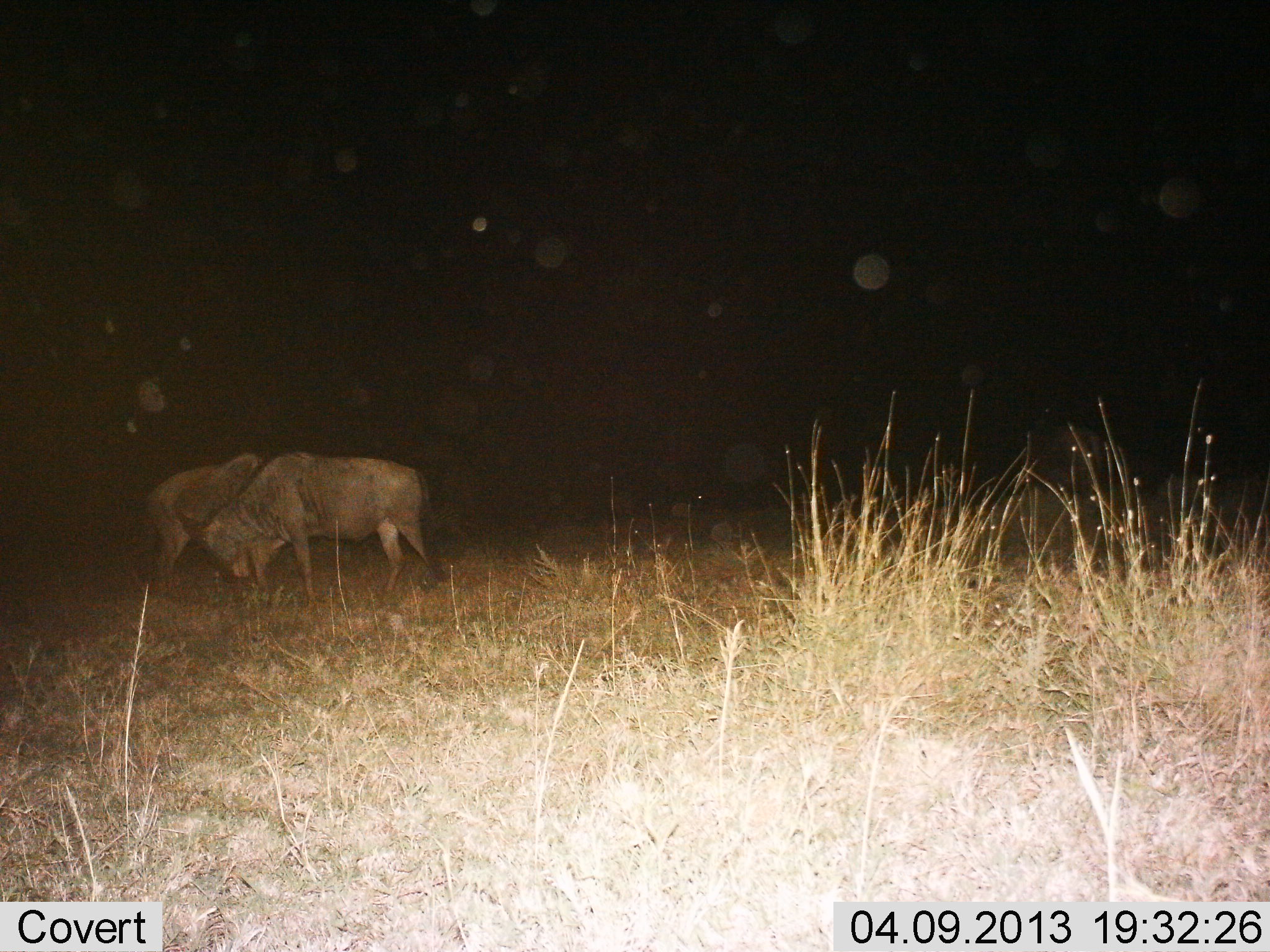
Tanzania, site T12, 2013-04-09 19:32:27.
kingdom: Animalia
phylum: Chordata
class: Mammalia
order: Artiodactyla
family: Bovidae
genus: Connochaetes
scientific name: Connochaetes taurinus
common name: blue wildebeest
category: wildebeest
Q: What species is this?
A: Wildebeest (blue wildebeest) (Connochaetes taurinus).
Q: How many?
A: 2.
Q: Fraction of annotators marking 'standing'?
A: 59%.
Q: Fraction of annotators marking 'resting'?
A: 0%.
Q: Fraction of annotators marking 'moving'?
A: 0%.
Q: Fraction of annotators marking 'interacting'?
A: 12%.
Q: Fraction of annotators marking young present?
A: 0%.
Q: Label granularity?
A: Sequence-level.